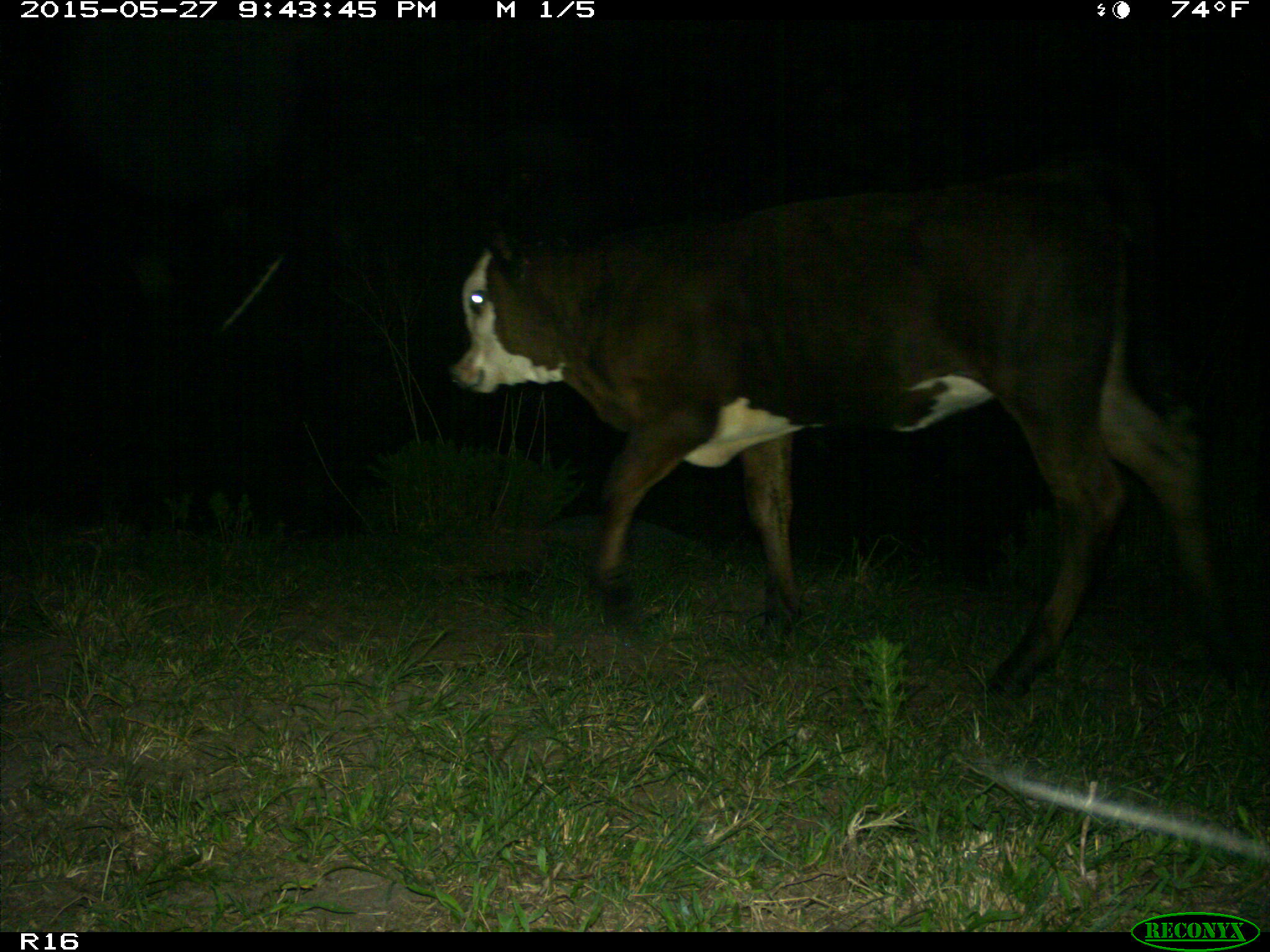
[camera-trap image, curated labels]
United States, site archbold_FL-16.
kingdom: Animalia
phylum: Chordata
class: Mammalia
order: Artiodactyla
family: Bovidae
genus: Bos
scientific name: Bos taurus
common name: domestic cow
Bos taurus (domestic cow).